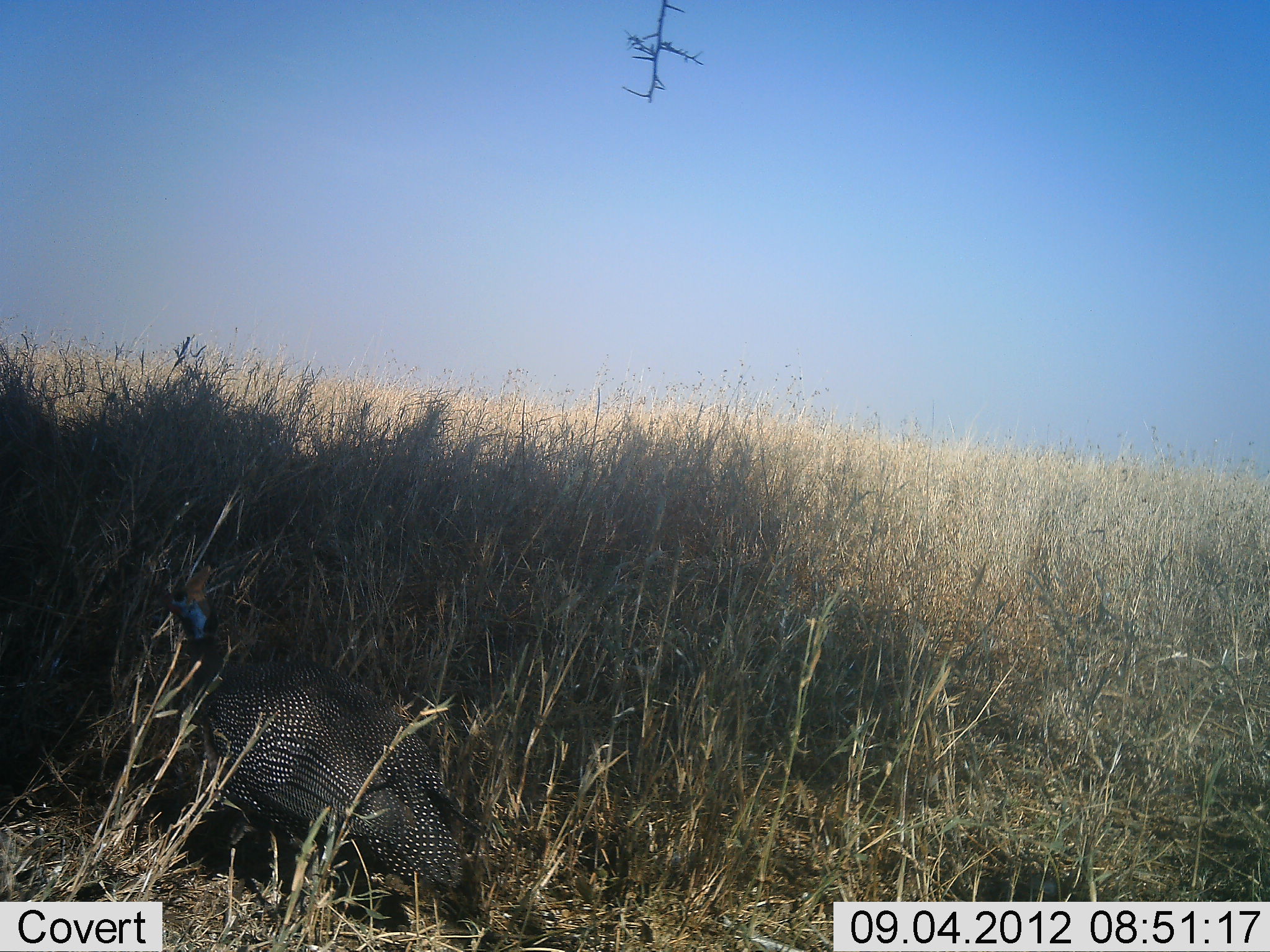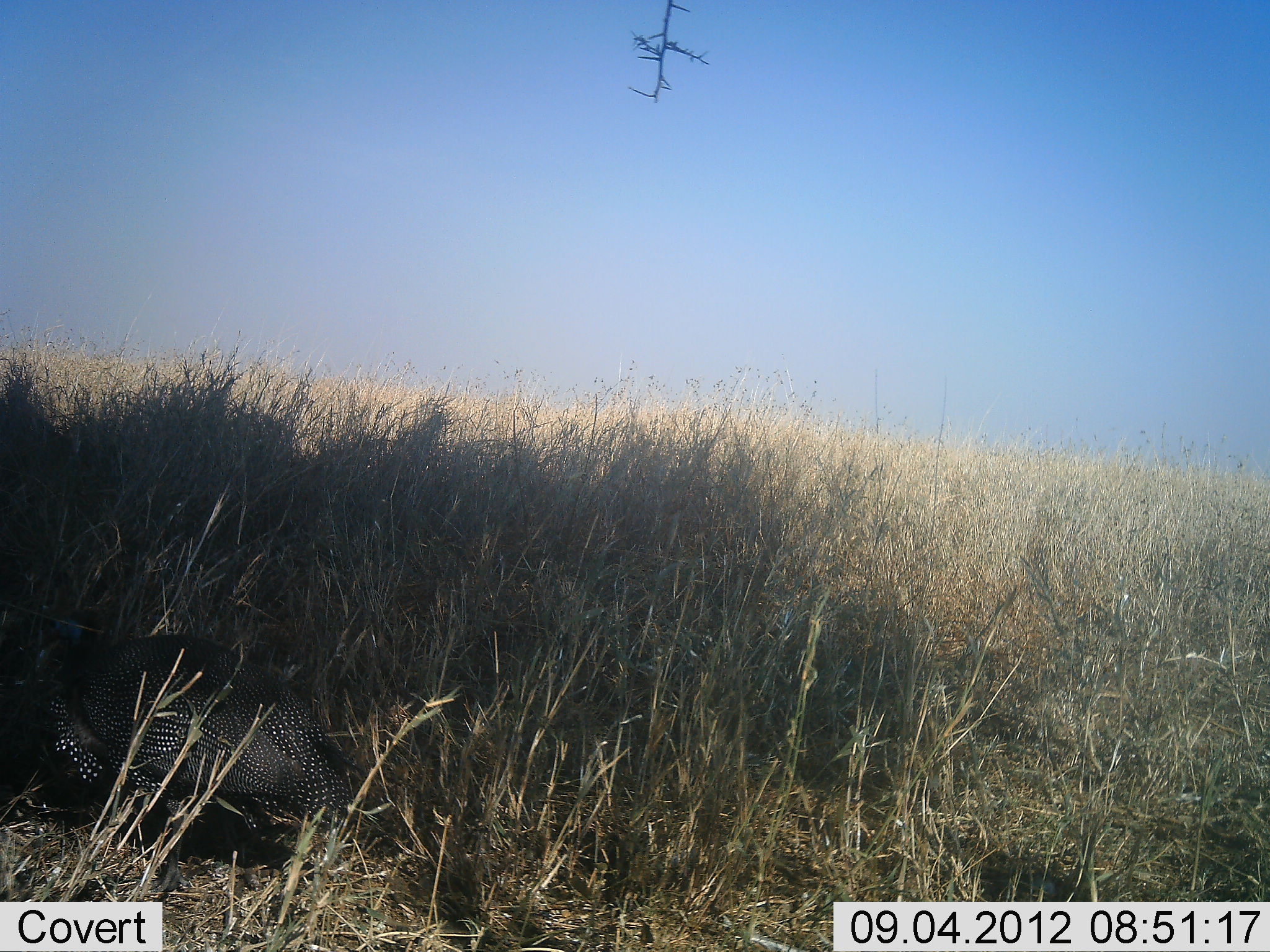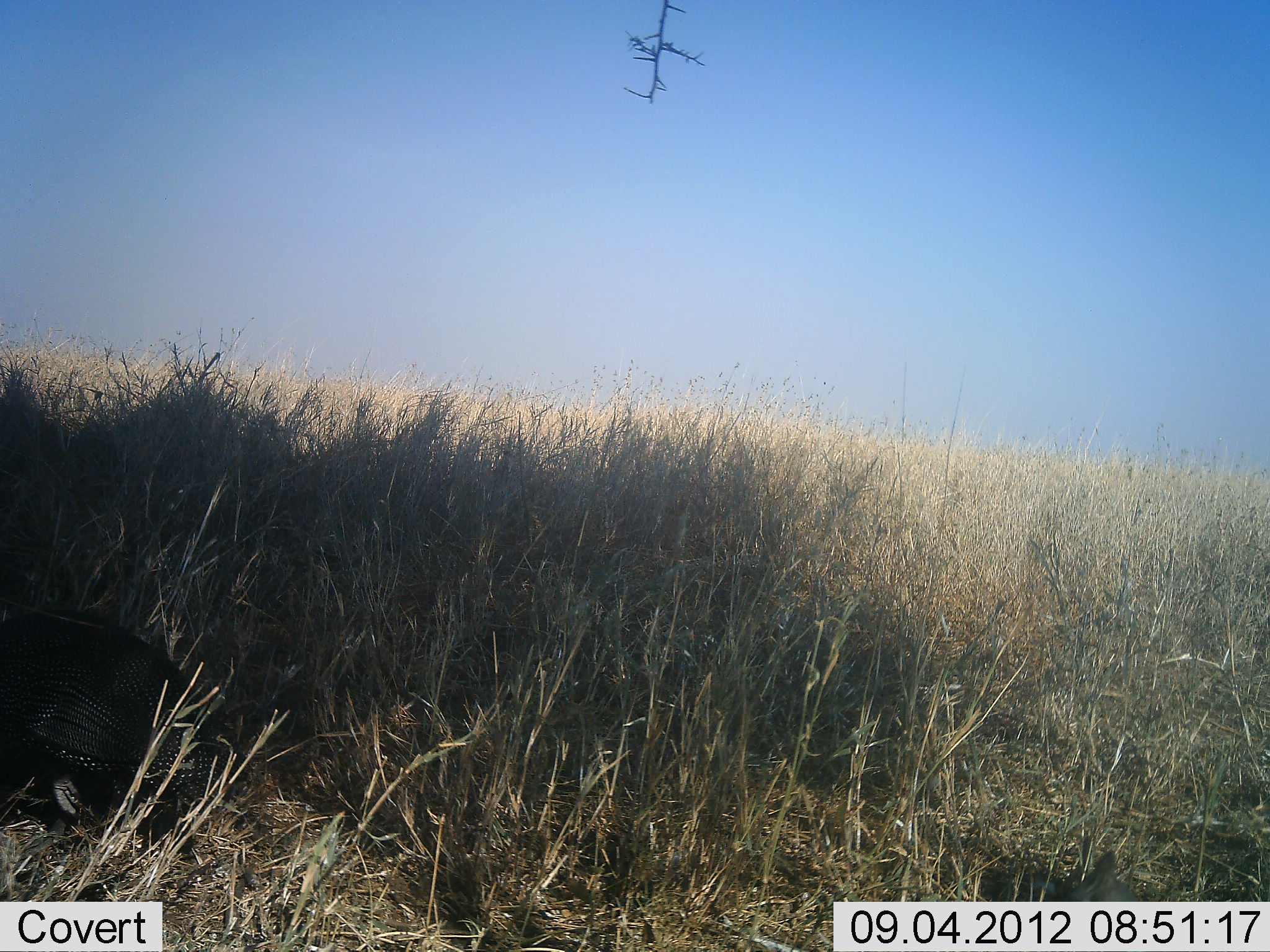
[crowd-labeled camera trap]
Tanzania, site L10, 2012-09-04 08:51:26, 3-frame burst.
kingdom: Animalia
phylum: Chordata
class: Aves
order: Galliformes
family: Numididae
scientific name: Numididae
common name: guinea fowl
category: guineafowl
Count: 1.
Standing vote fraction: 0%.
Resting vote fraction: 0%.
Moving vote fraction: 100%.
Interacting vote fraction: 0%.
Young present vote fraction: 0%.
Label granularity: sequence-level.